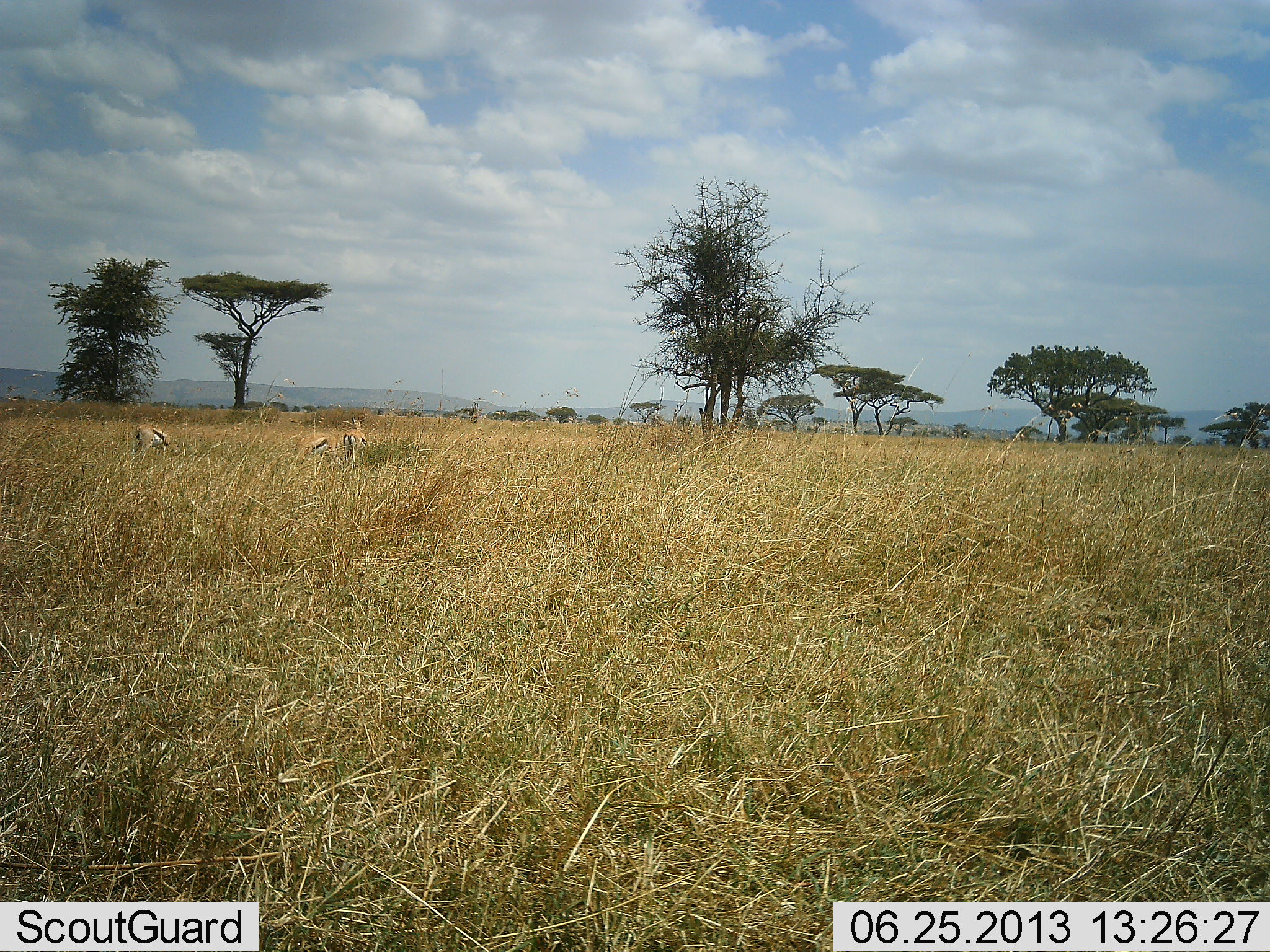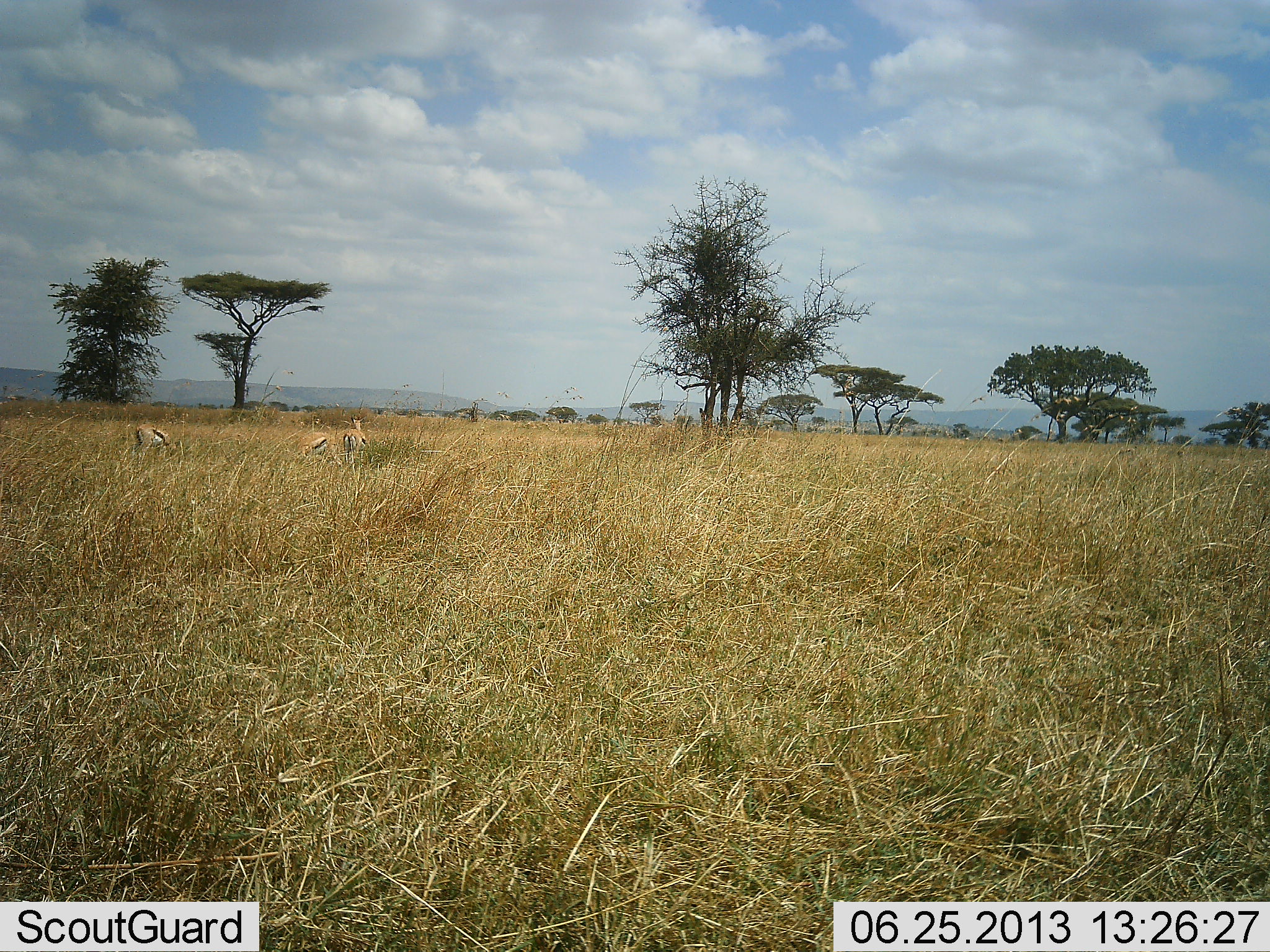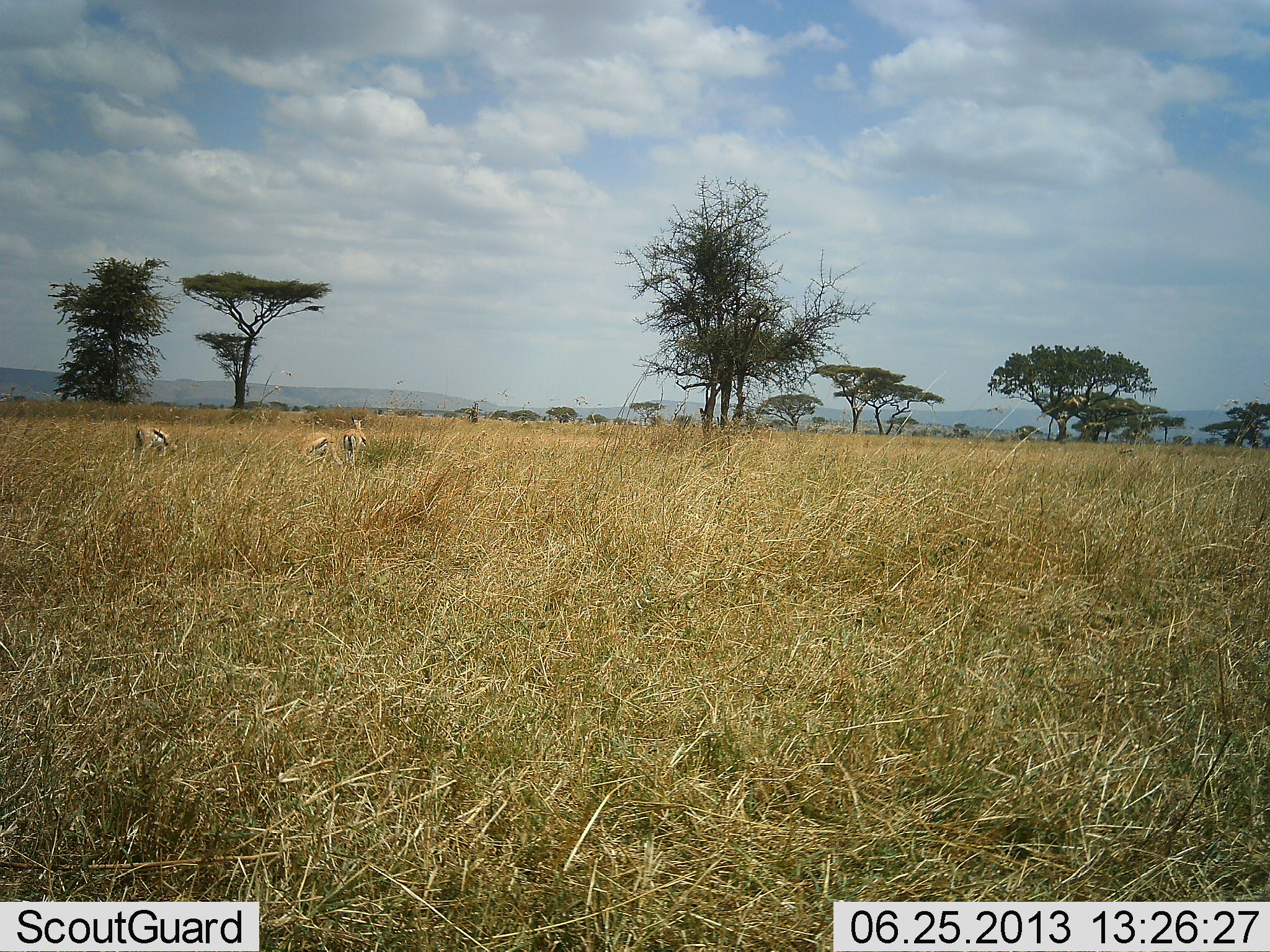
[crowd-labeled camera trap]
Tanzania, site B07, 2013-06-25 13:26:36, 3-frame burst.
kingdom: Animalia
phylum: Chordata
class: Mammalia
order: Artiodactyla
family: Bovidae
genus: Eudorcas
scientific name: Eudorcas thomsonii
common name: thomson's gazelle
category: gazellethomsons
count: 3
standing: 46%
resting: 4%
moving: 0%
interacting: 0%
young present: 0%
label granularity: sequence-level